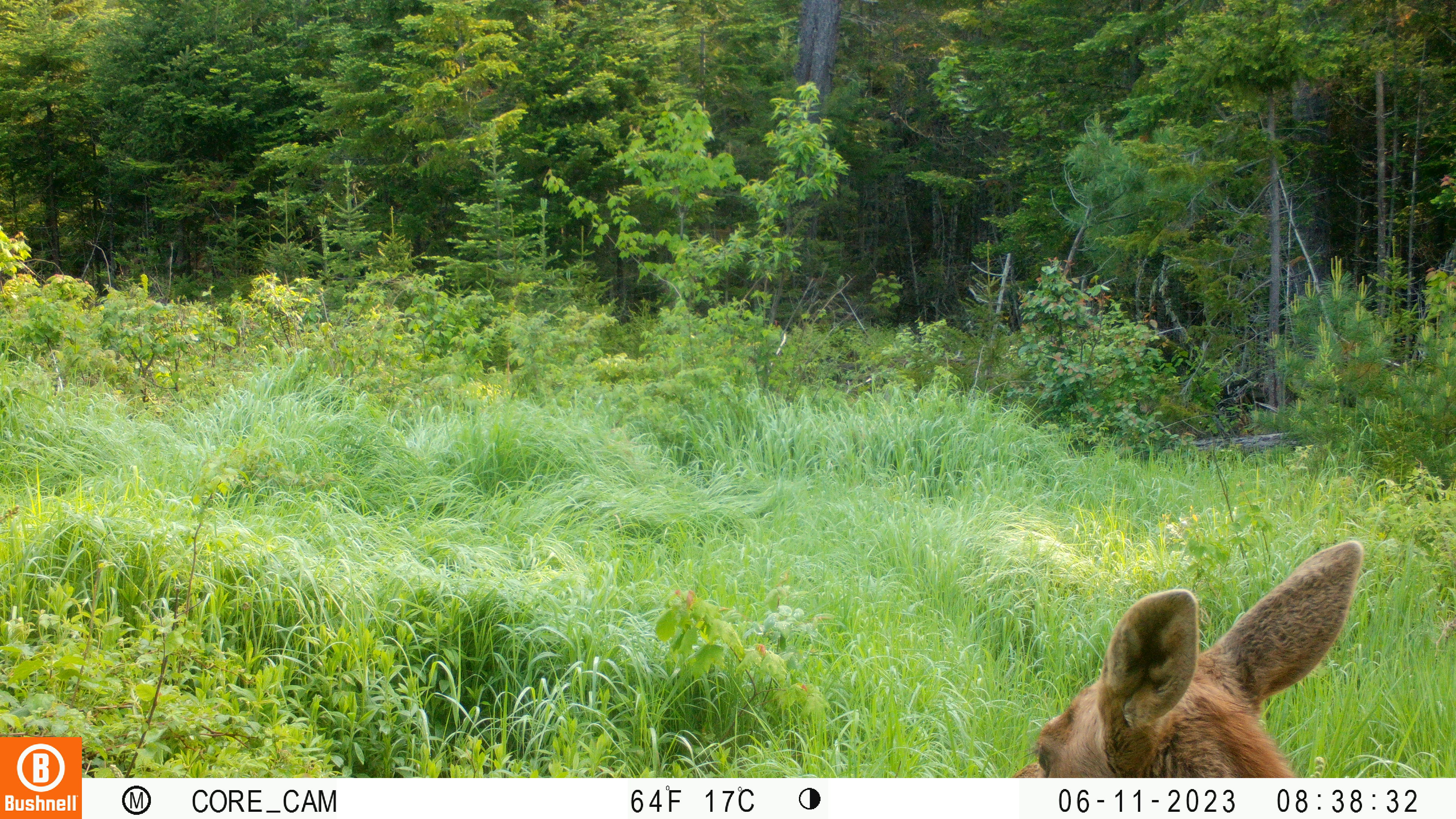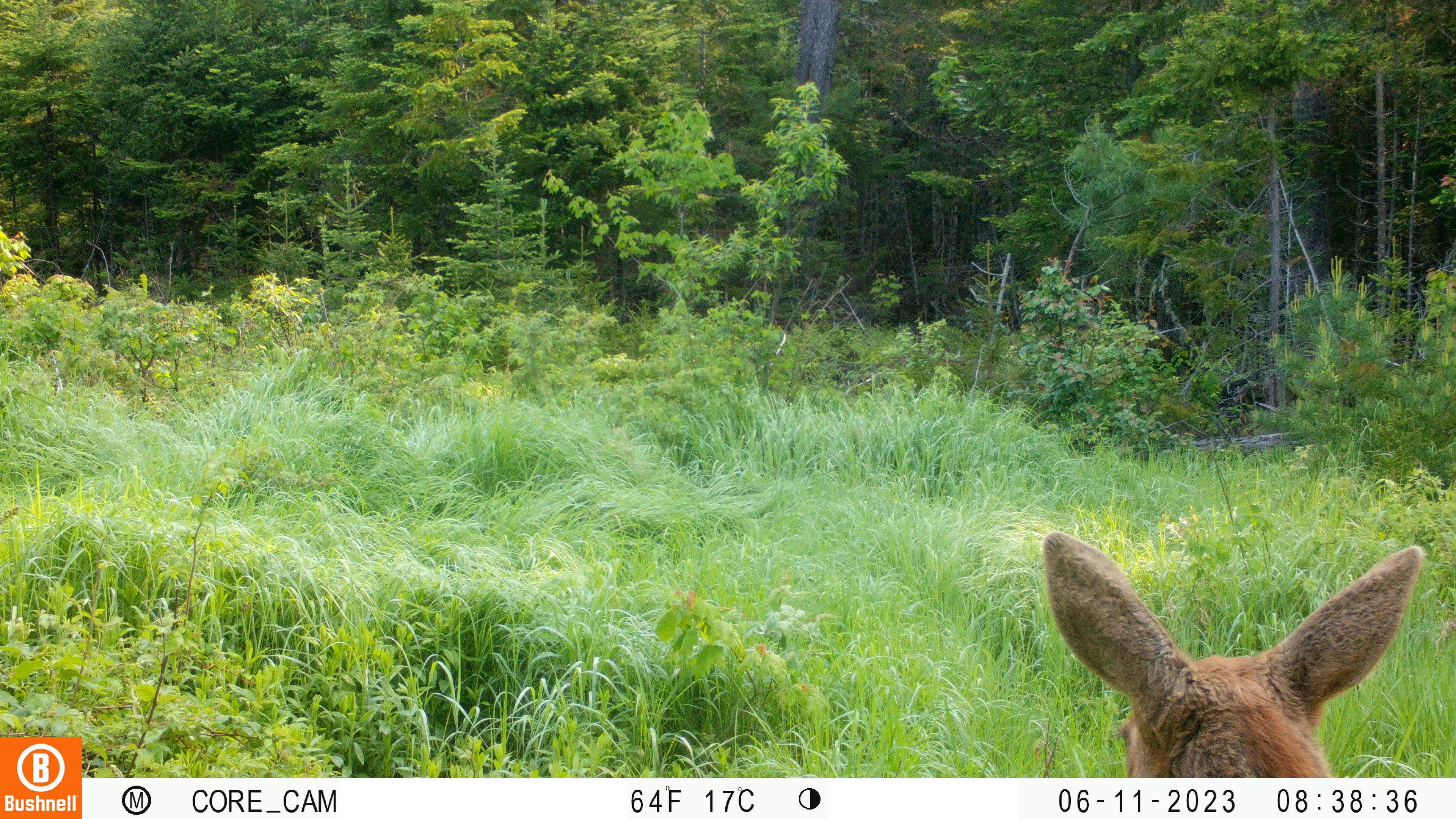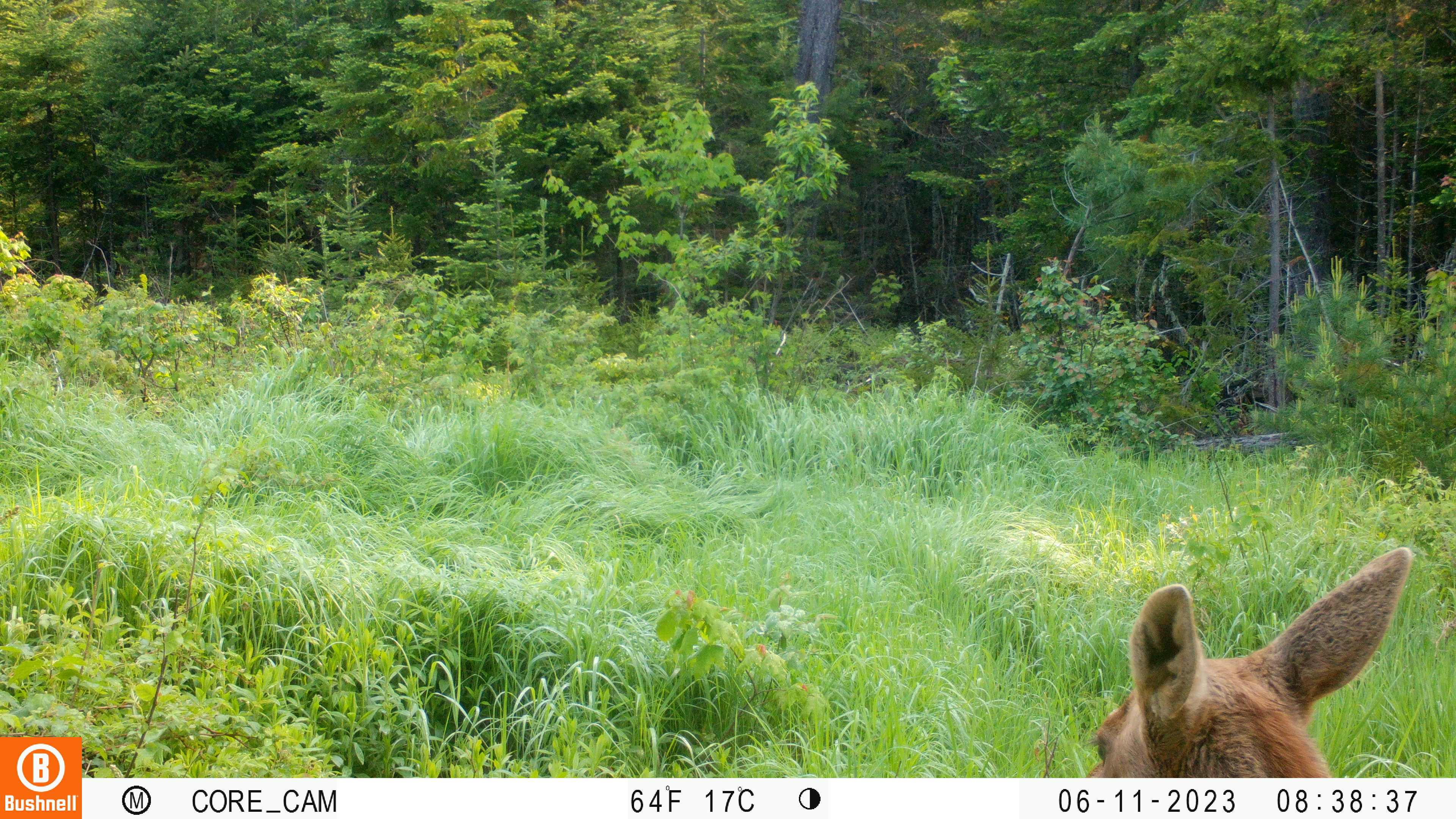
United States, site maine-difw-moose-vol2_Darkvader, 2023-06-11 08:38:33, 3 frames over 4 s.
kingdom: Animalia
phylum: Chordata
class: Mammalia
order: Artiodactyla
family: Cervidae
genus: Alces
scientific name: Alces alces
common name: moose